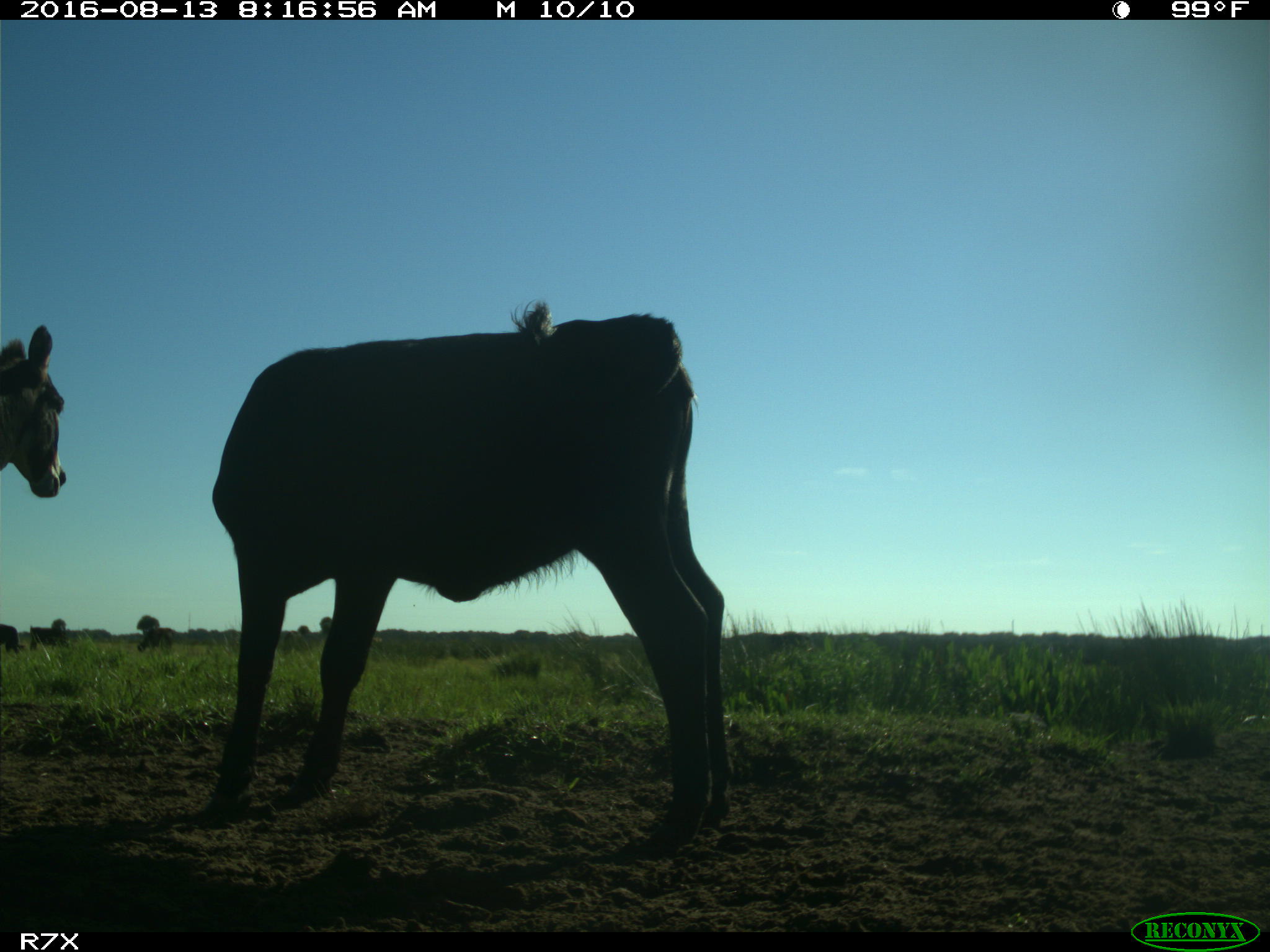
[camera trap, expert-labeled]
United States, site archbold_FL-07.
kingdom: Animalia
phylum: Chordata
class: Mammalia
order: Artiodactyla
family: Bovidae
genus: Bos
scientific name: Bos taurus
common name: domestic cow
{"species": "Bos taurus (domestic cow)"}